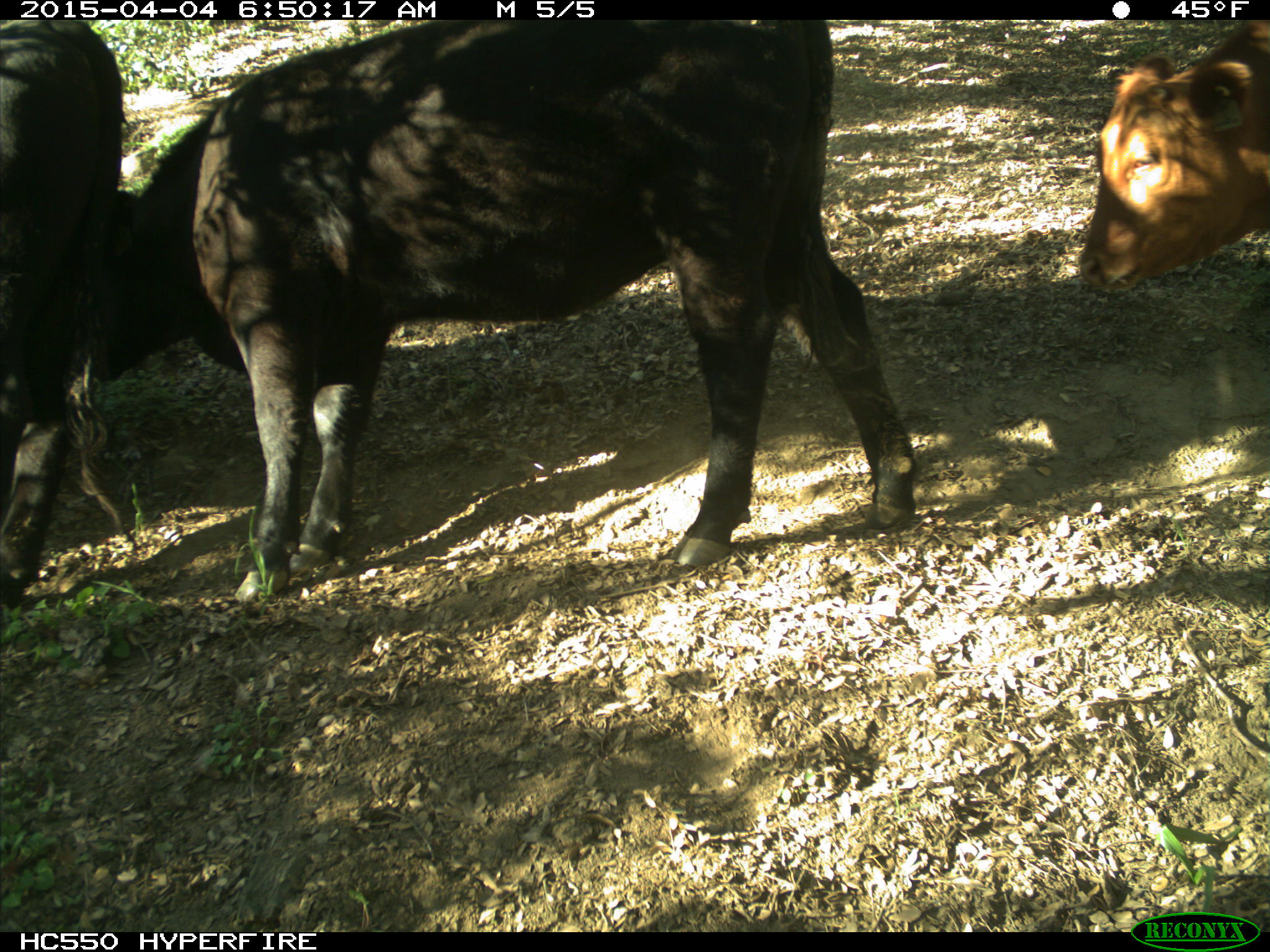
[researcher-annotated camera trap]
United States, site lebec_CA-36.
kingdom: Animalia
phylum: Chordata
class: Mammalia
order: Artiodactyla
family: Bovidae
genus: Bos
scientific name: Bos taurus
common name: domestic cow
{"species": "Bos taurus (domestic cow)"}